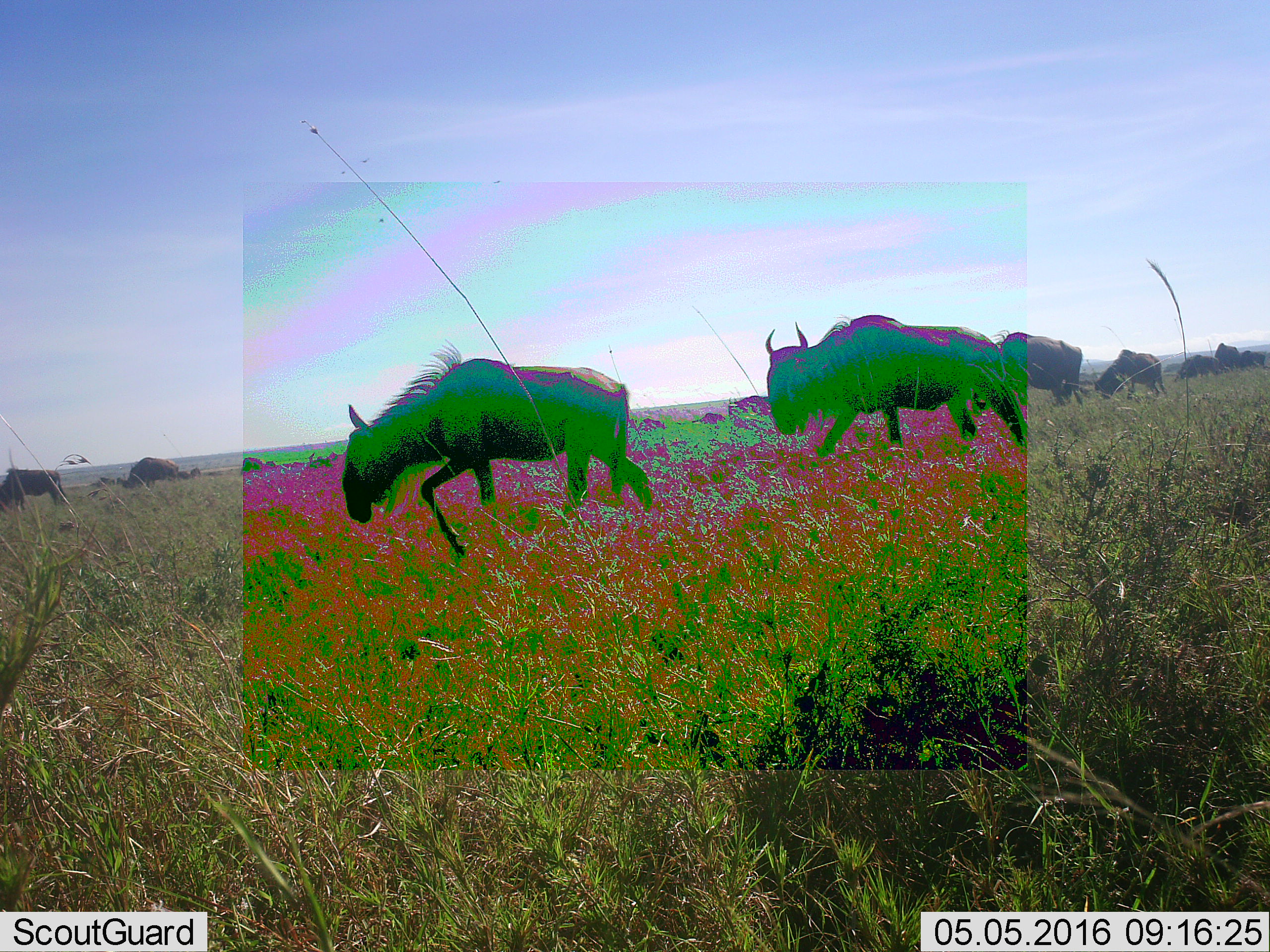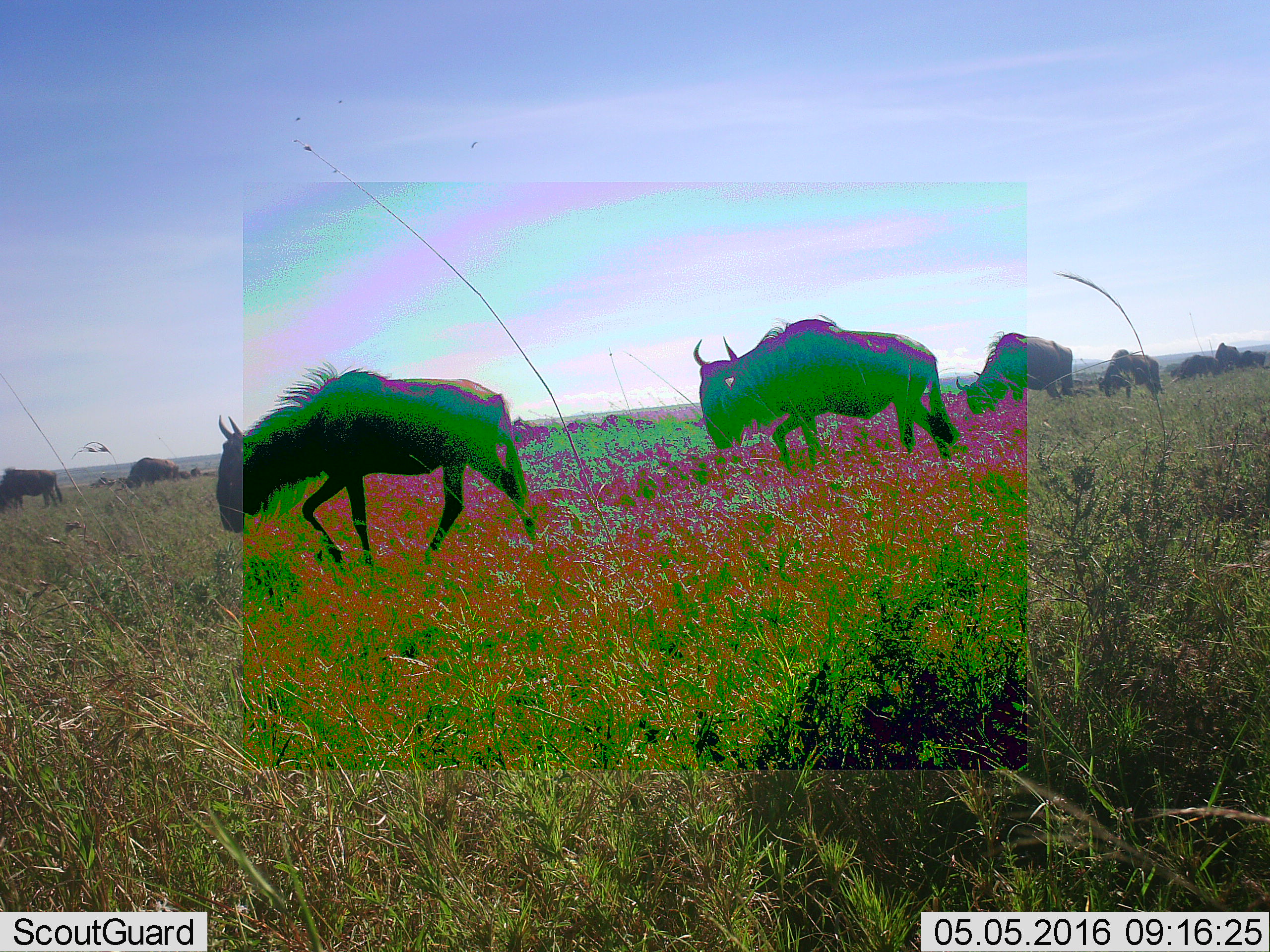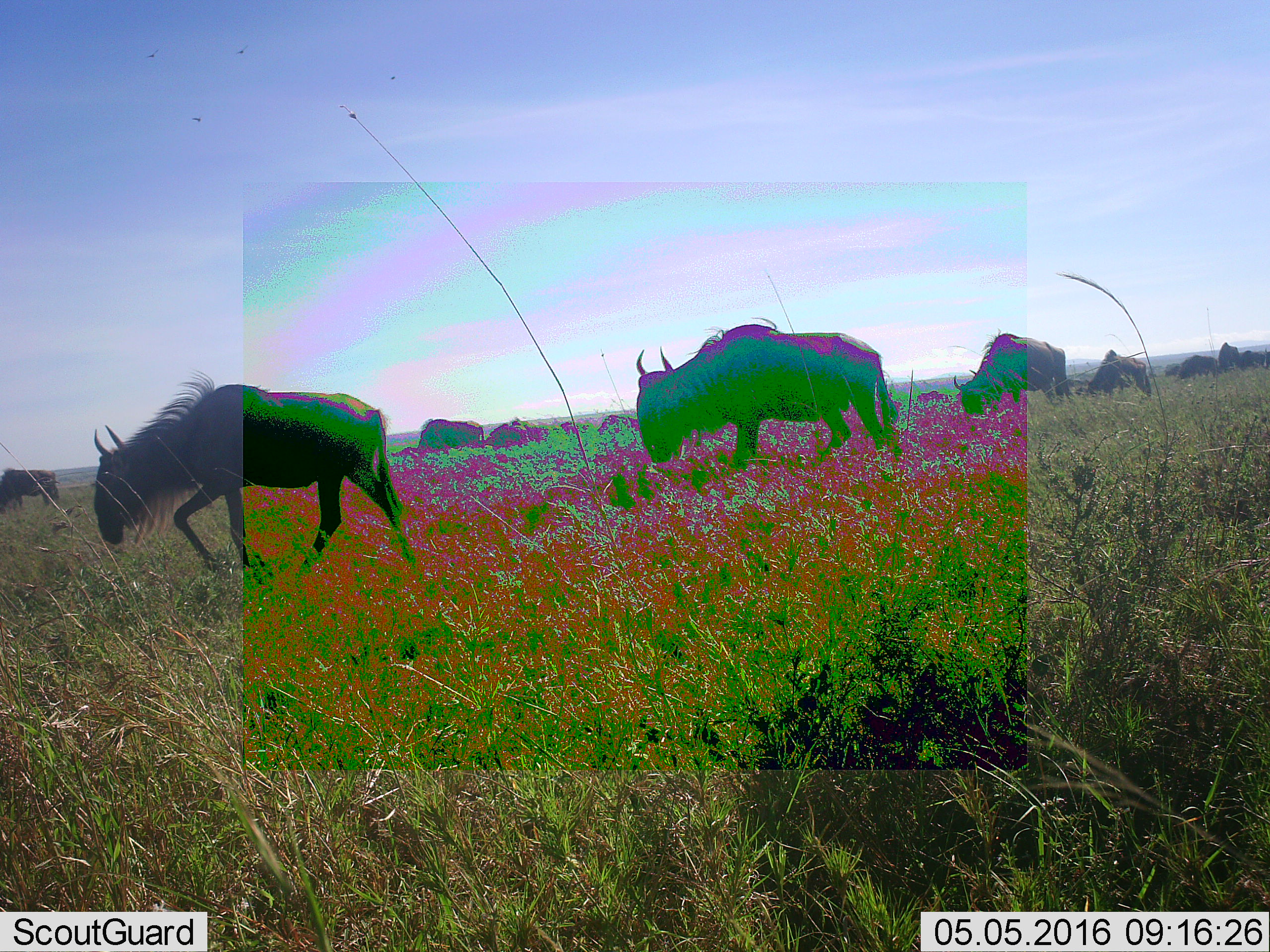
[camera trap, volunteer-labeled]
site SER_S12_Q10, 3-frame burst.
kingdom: Animalia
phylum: Chordata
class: Mammalia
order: Artiodactyla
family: Bovidae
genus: Connochaetes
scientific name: Connochaetes taurinus taurinus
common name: blue wildebeest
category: wildebeestblue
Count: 11-50.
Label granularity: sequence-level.